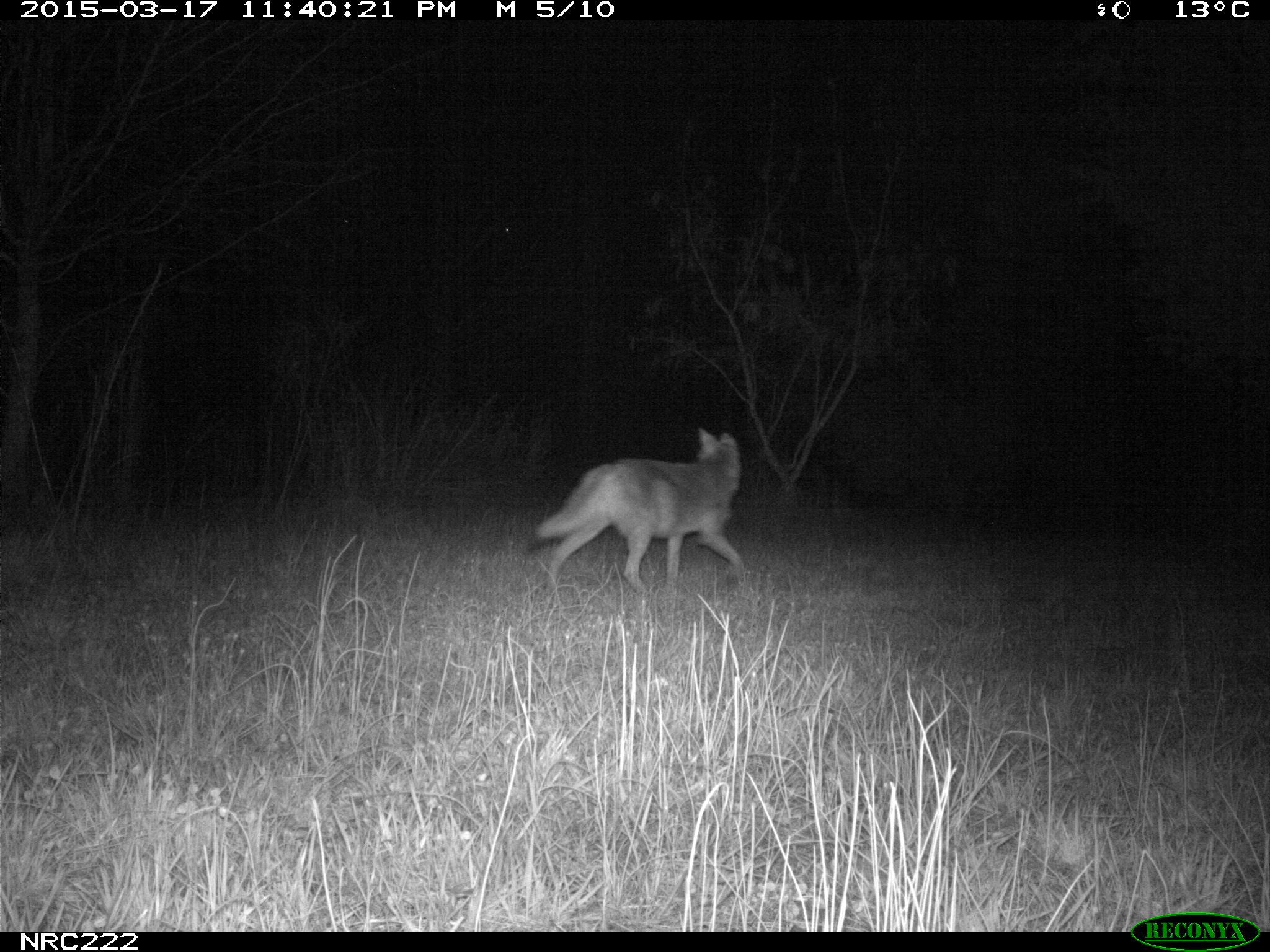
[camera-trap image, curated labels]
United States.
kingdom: Animalia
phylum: Chordata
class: Mammalia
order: Carnivora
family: Canidae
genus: Canis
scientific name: Canis latrans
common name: coyote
Coyote (Canis latrans).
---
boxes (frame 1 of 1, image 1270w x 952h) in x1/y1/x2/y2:
Coyote: 536/424/750/612